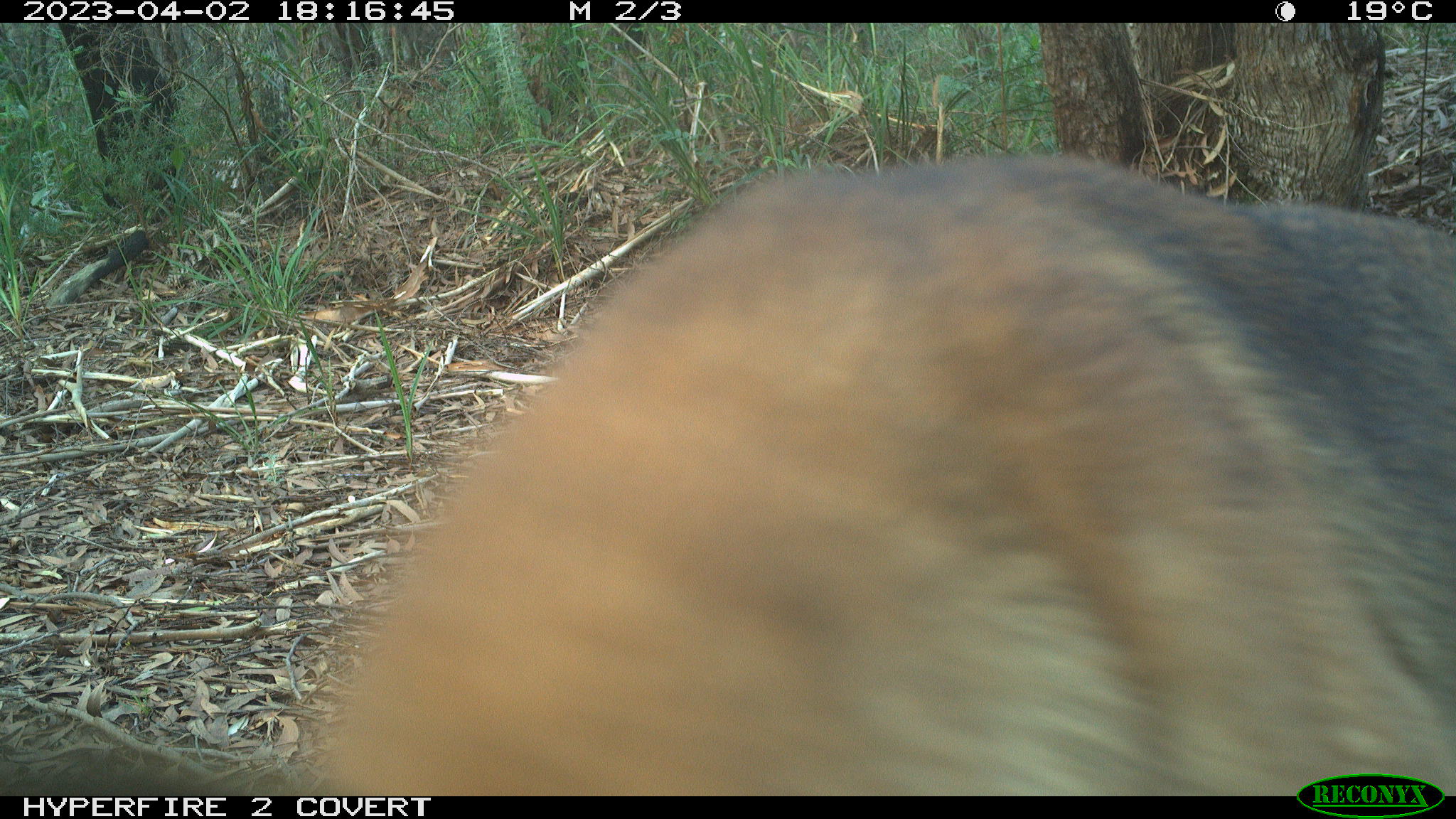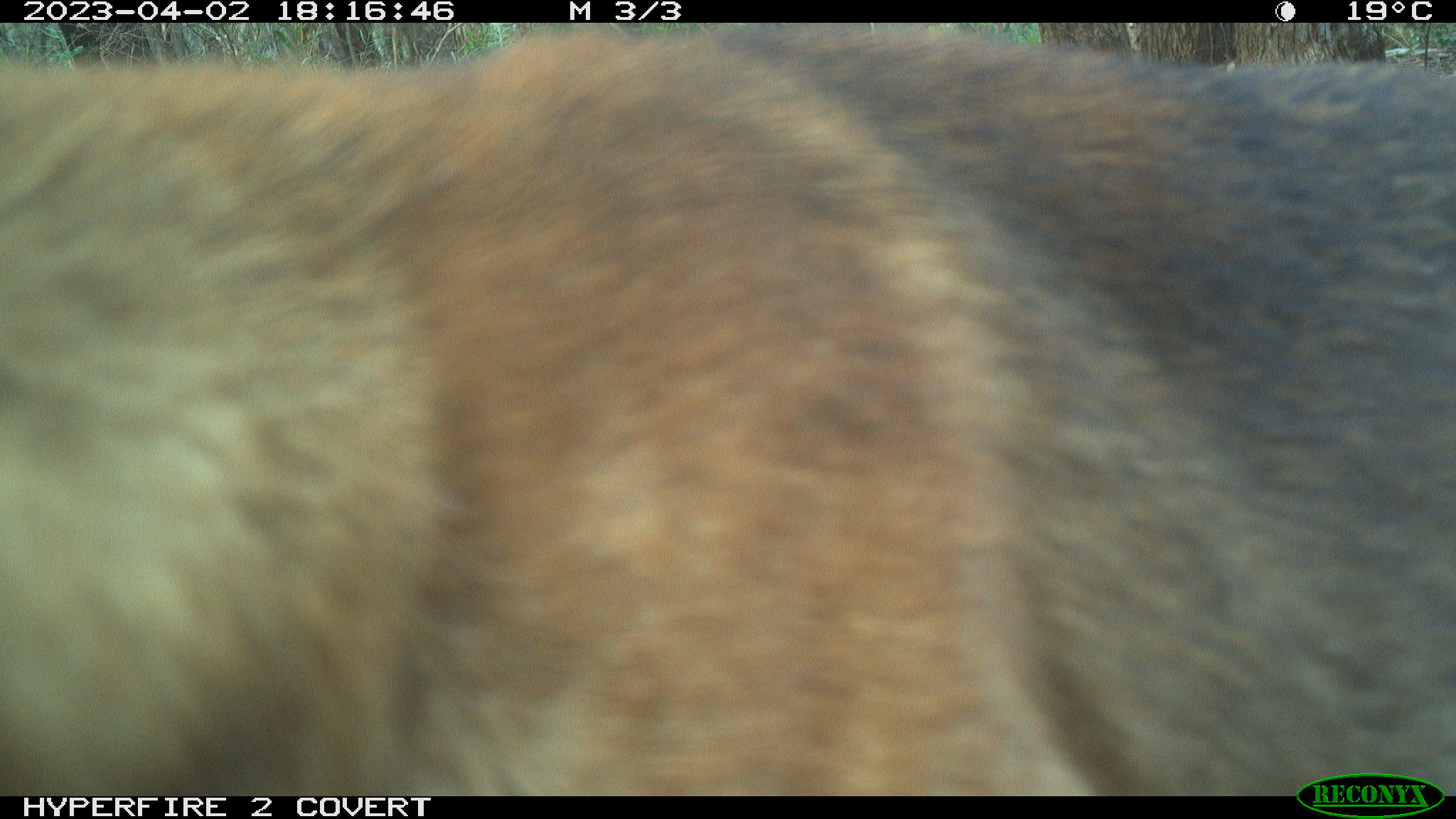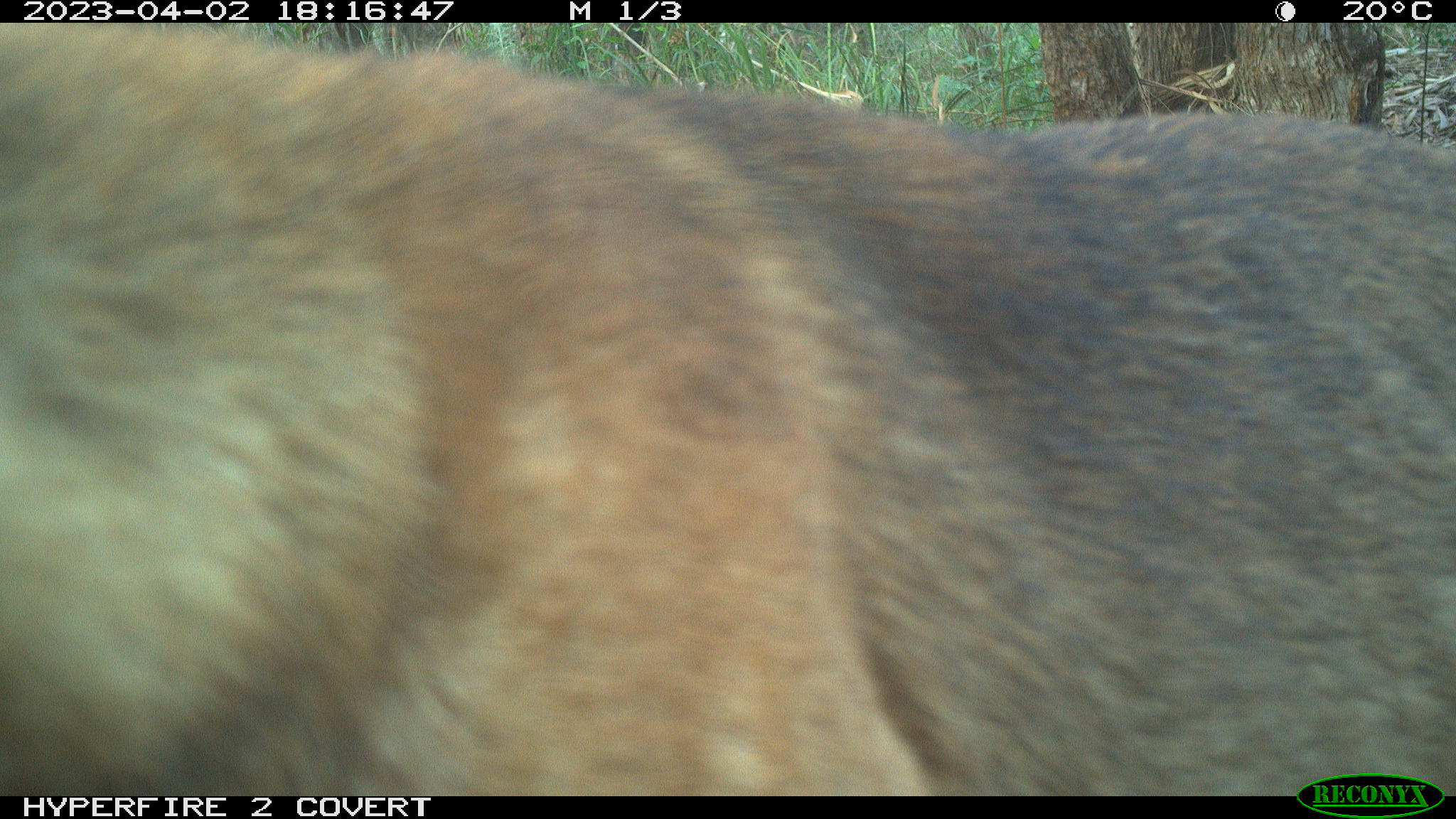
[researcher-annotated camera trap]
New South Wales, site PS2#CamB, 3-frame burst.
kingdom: Animalia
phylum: Chordata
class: Mammalia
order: Carnivora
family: Canidae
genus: Canis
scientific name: Canis familiaris dingo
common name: dingo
Dingo (Canis familiaris dingo).